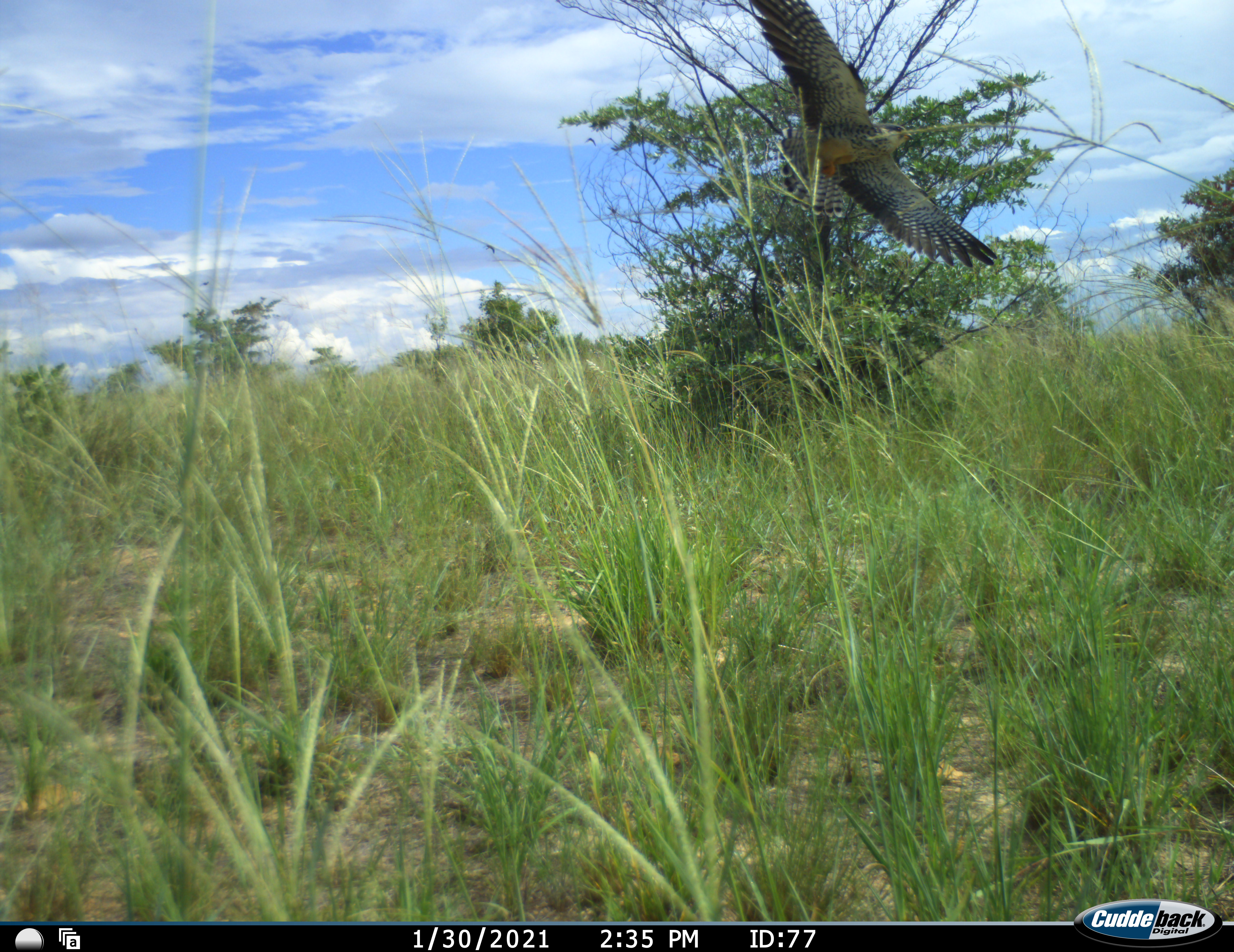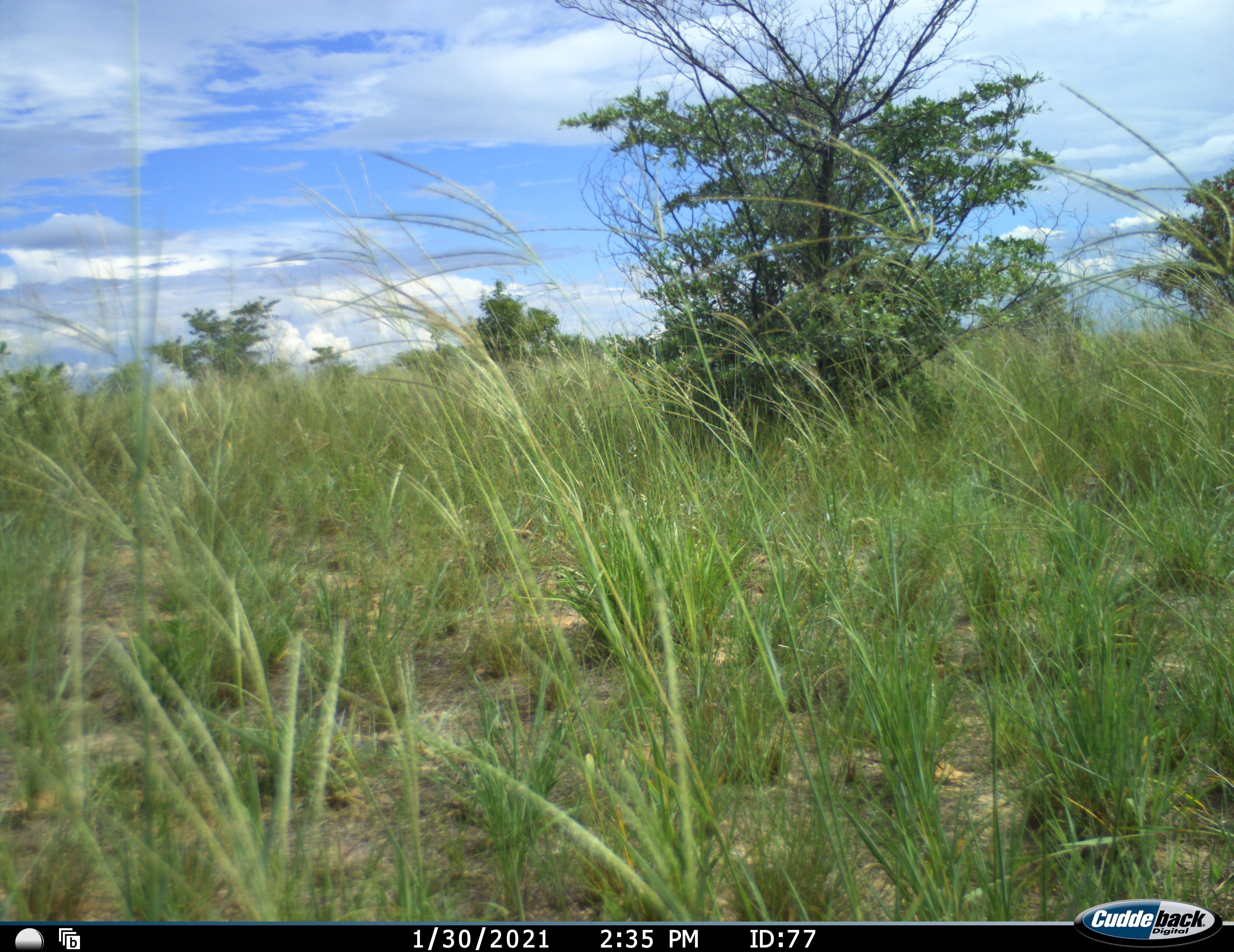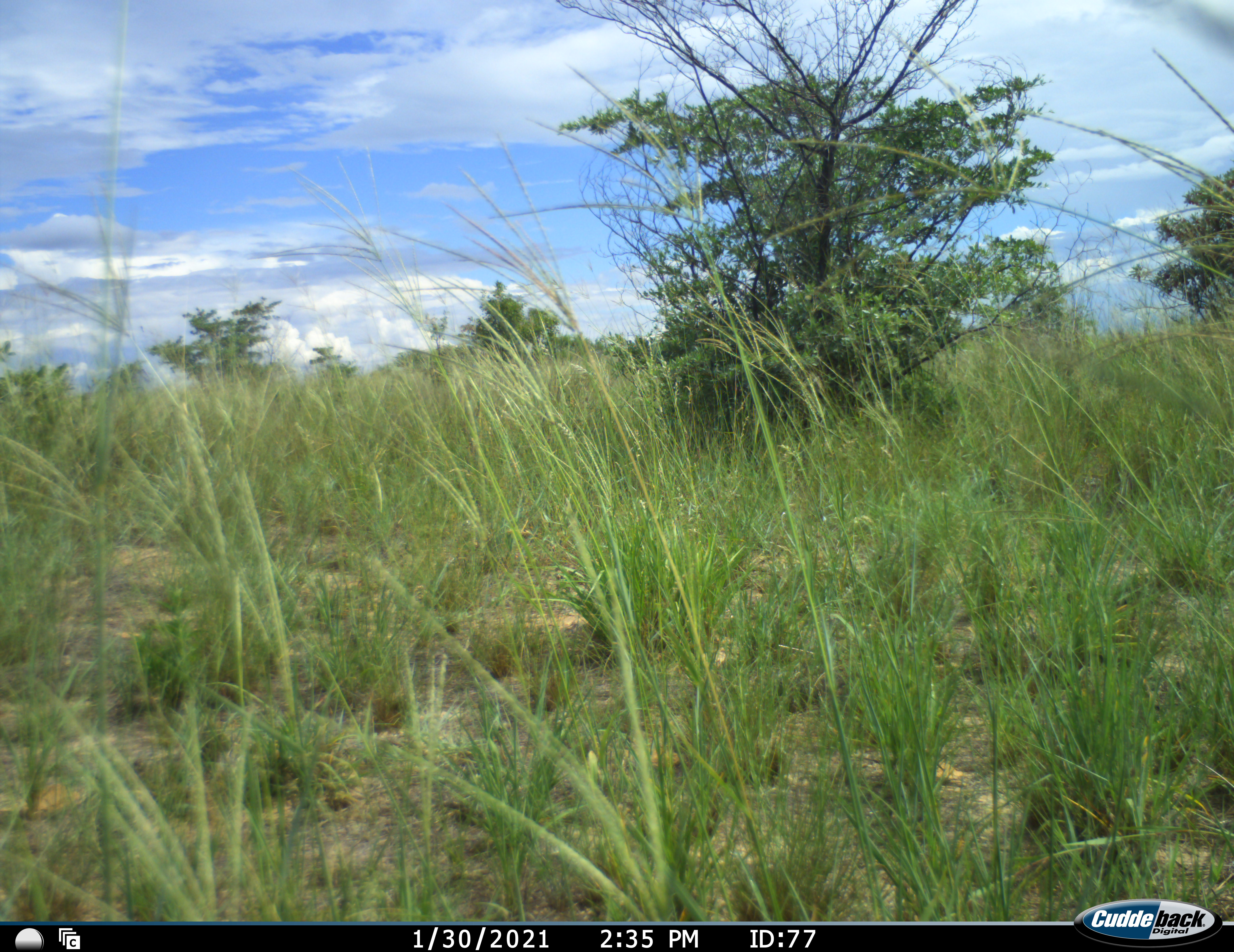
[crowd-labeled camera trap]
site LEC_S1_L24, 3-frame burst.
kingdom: Animalia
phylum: Chordata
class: Aves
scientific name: Aves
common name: bird of prey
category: birdofprey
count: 1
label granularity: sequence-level